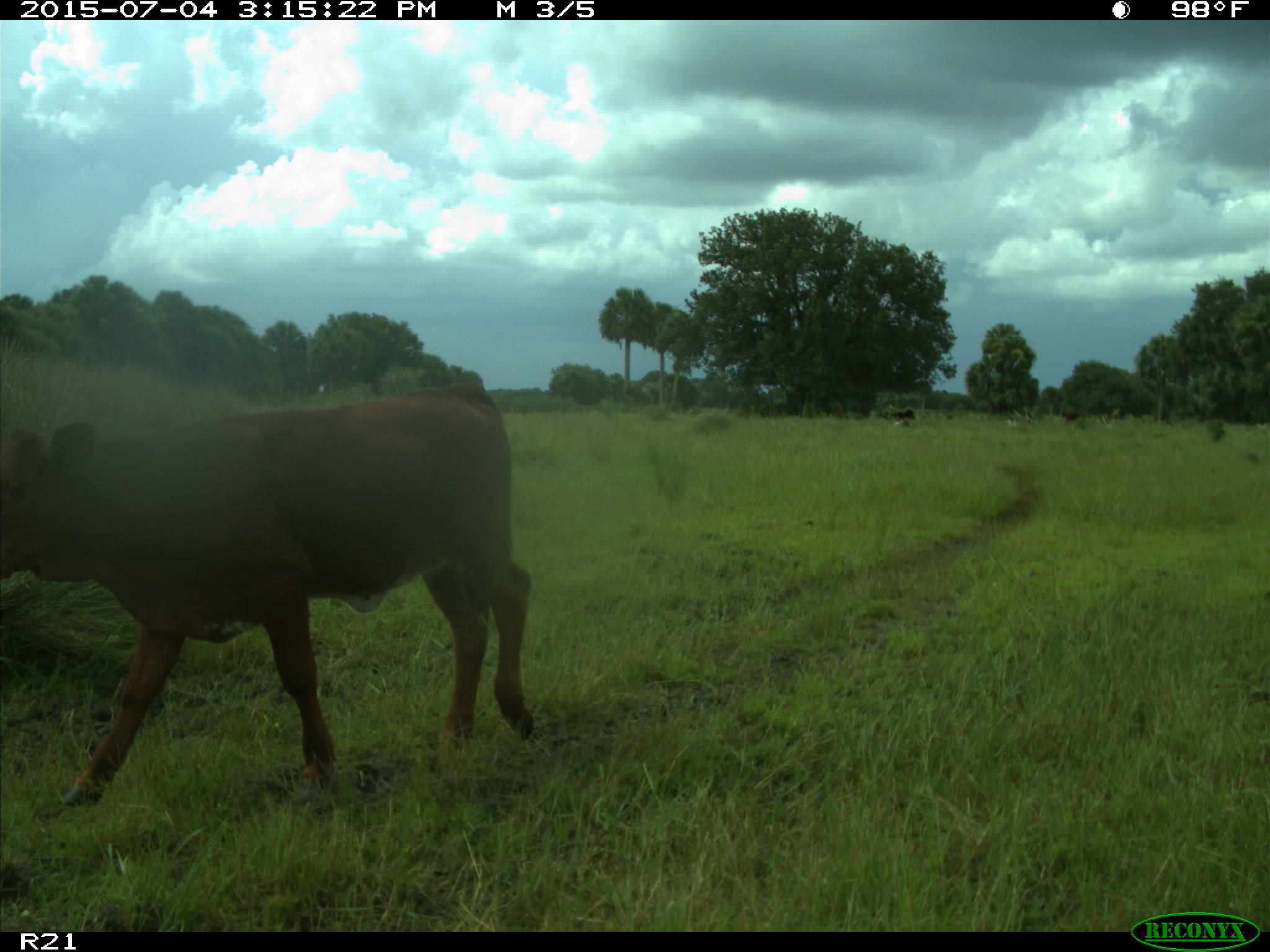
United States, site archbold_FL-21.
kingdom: Animalia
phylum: Chordata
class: Mammalia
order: Artiodactyla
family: Bovidae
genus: Bos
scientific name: Bos taurus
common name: domestic cow